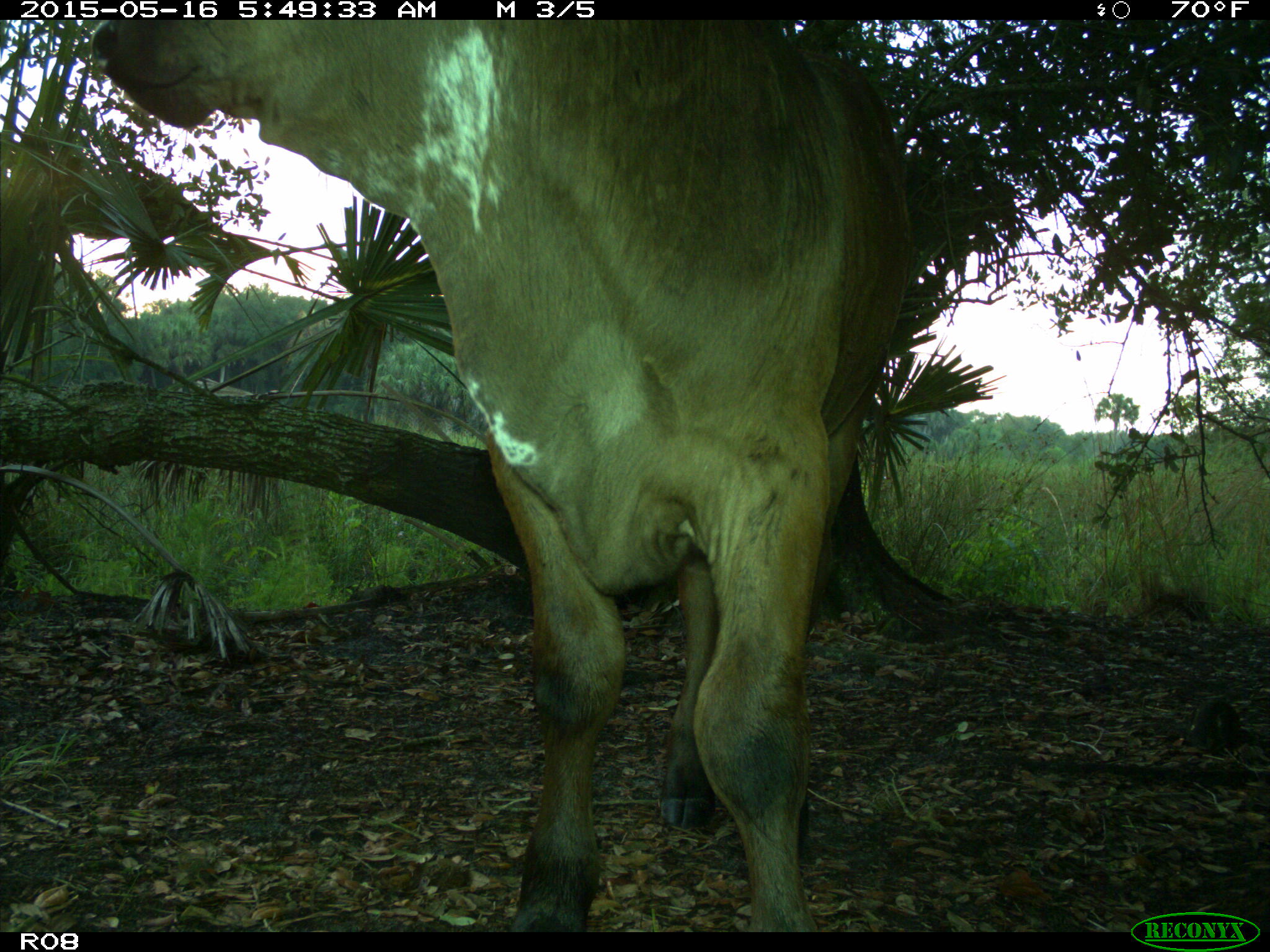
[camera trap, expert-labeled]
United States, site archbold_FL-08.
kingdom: Animalia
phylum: Chordata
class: Mammalia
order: Artiodactyla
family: Bovidae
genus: Bos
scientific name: Bos taurus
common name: domestic cow